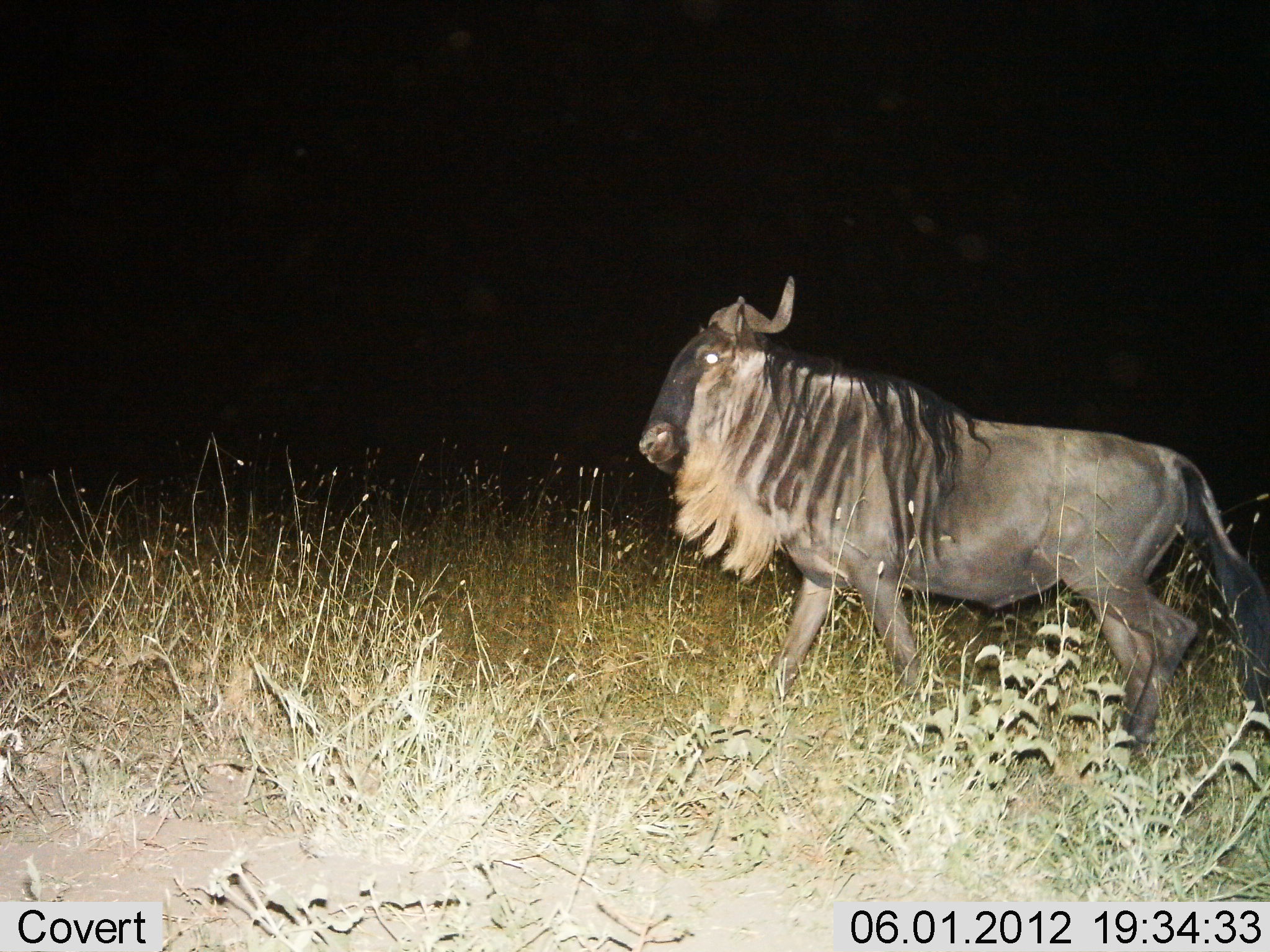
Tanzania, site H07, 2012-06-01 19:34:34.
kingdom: Animalia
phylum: Chordata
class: Mammalia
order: Artiodactyla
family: Bovidae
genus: Connochaetes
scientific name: Connochaetes taurinus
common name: blue wildebeest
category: wildebeest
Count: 1.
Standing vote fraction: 30%.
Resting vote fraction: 0%.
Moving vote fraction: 70%.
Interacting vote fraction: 0%.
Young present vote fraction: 0%.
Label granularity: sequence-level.